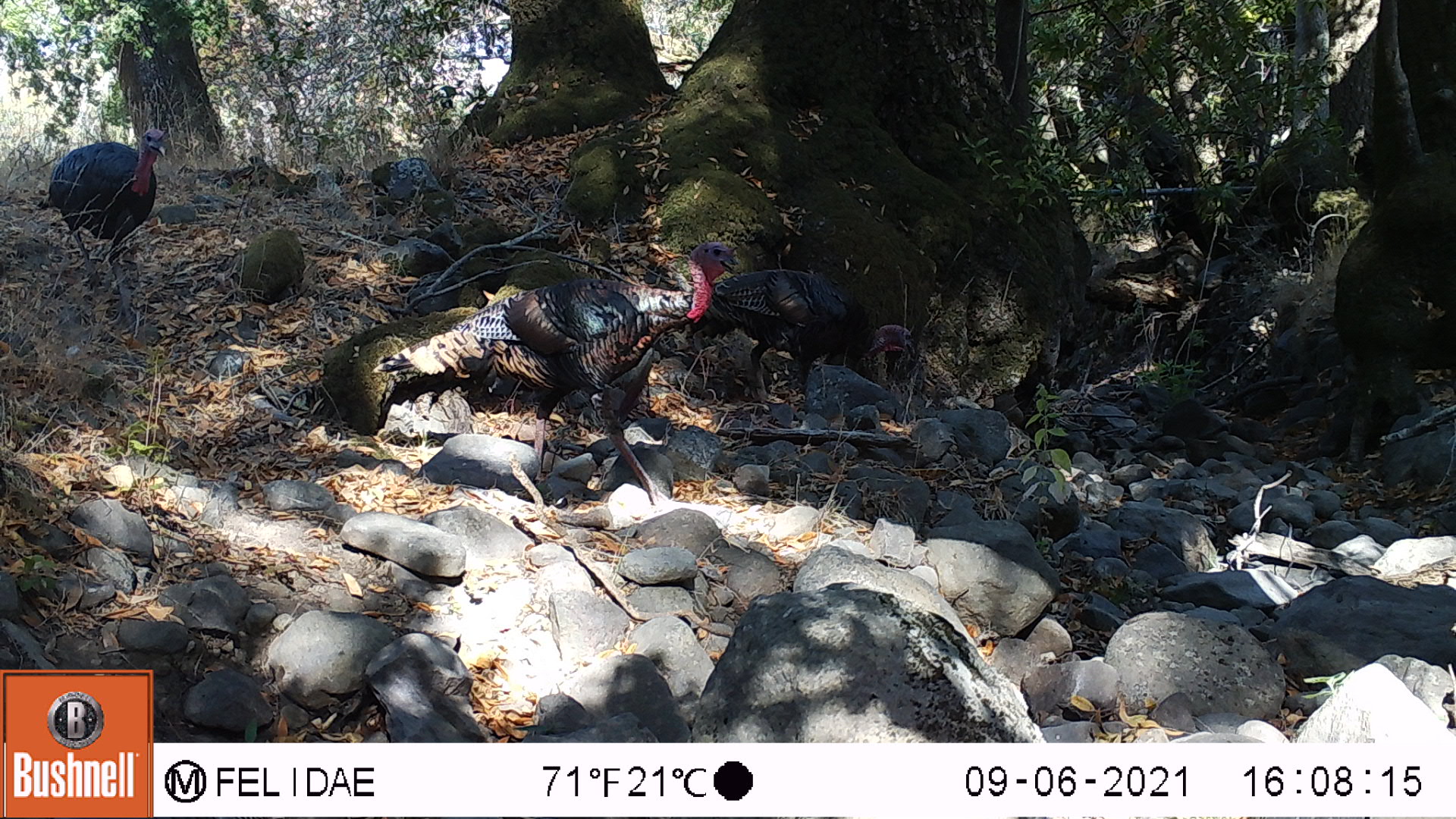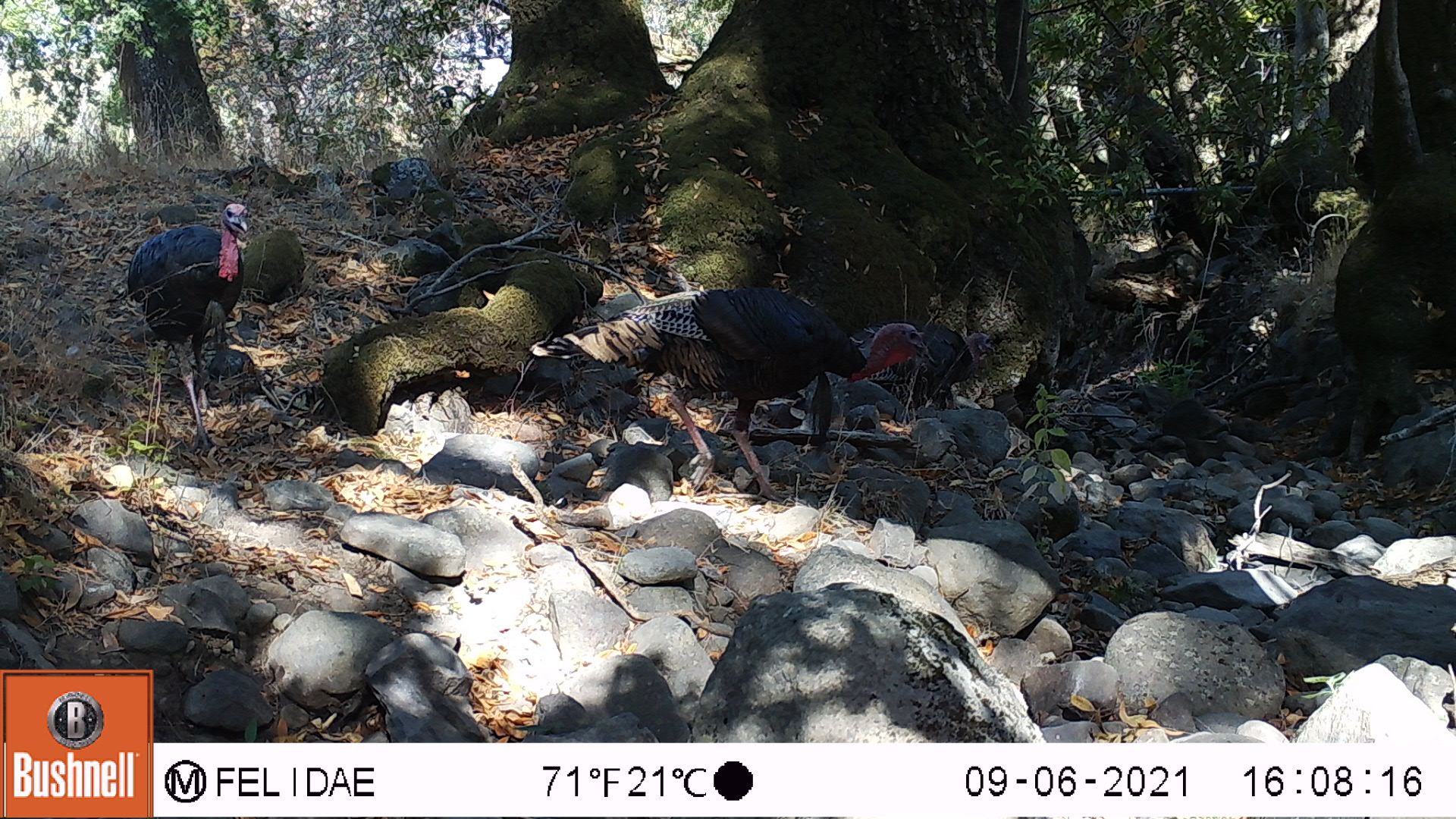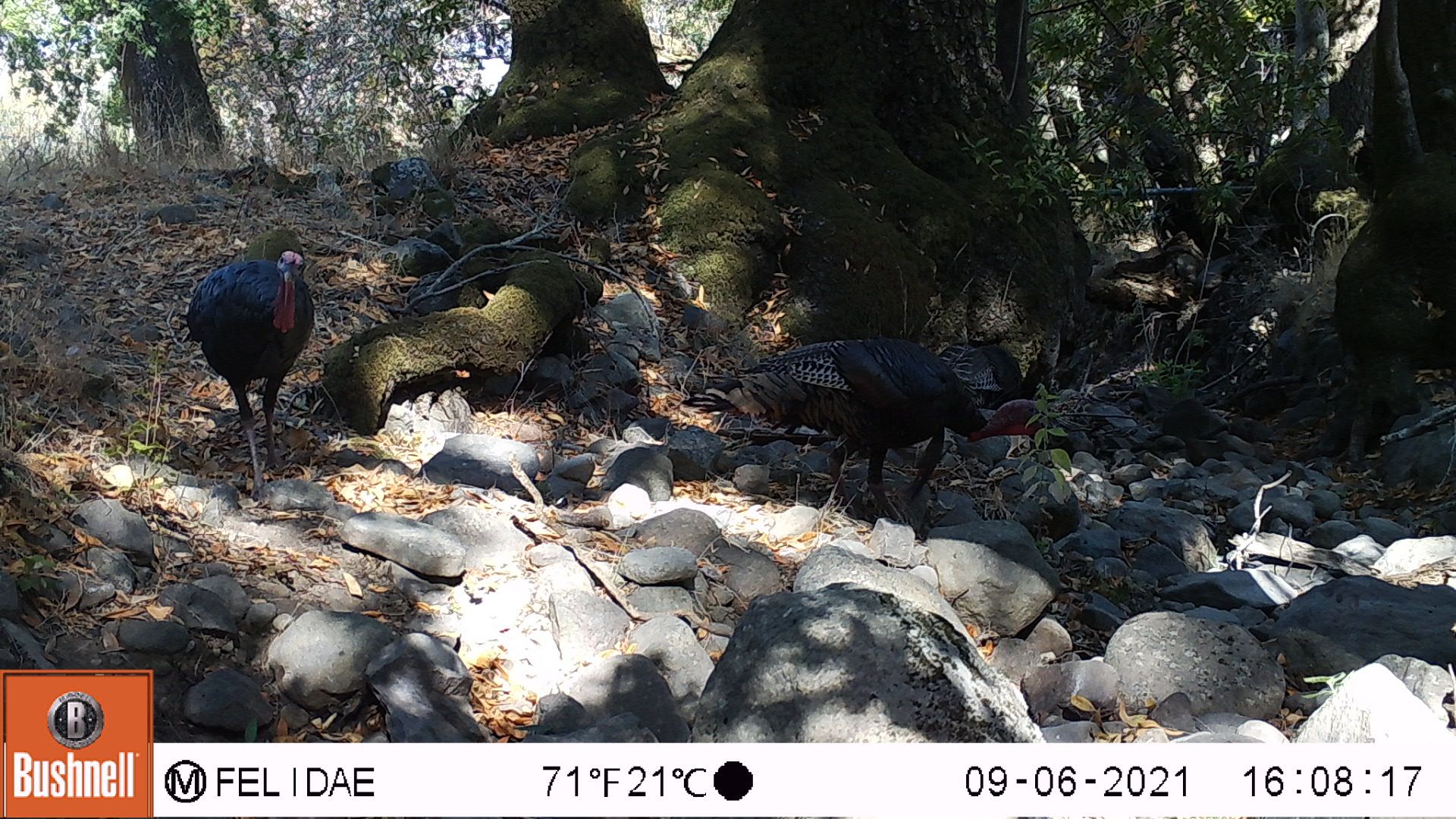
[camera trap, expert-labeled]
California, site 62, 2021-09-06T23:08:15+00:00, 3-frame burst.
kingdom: Animalia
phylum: Chordata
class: Aves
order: Galliformes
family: Phasianidae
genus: Meleagris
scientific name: Meleagris gallopavo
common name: turkey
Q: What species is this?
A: Turkey (Meleagris gallopavo).